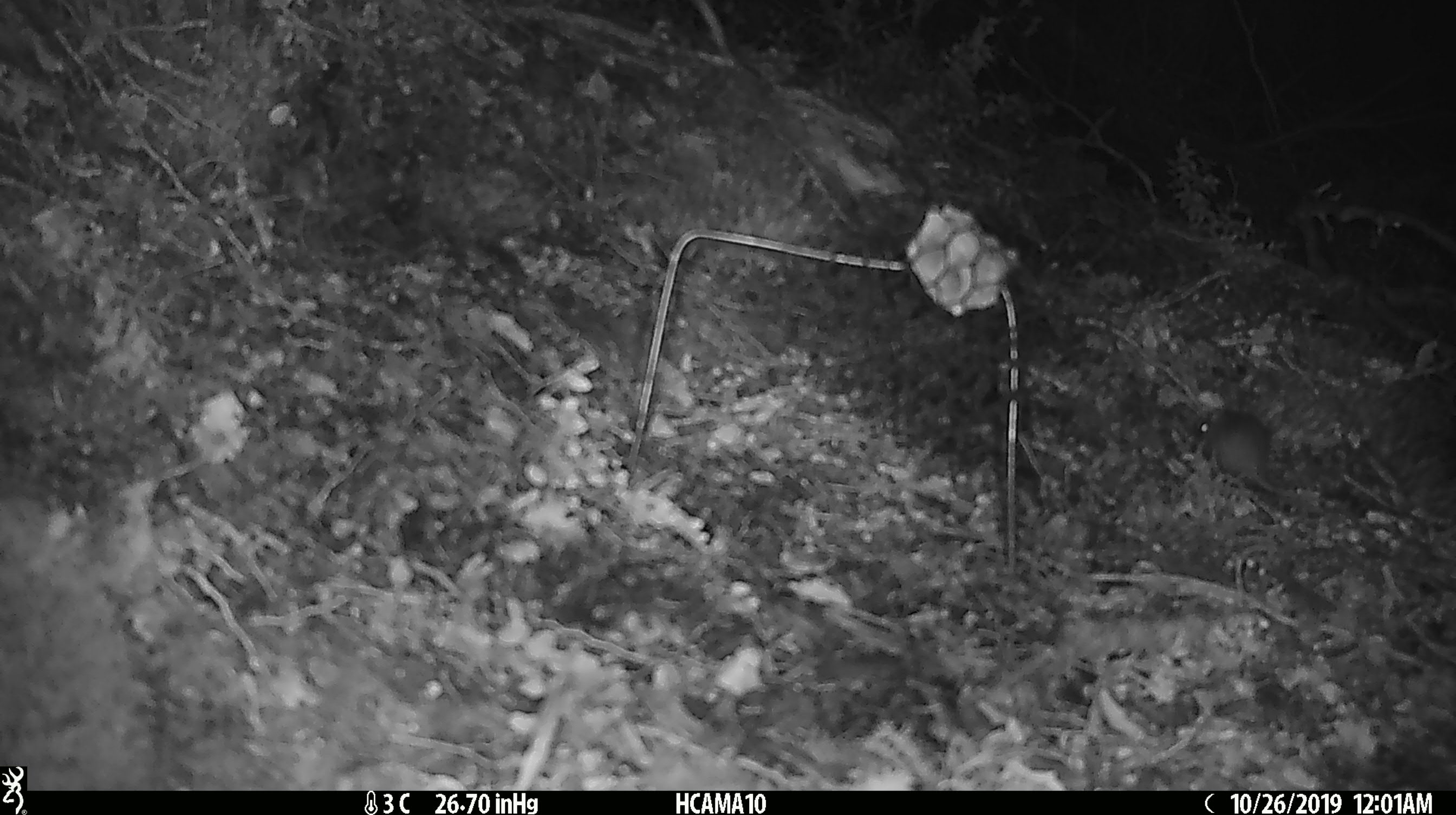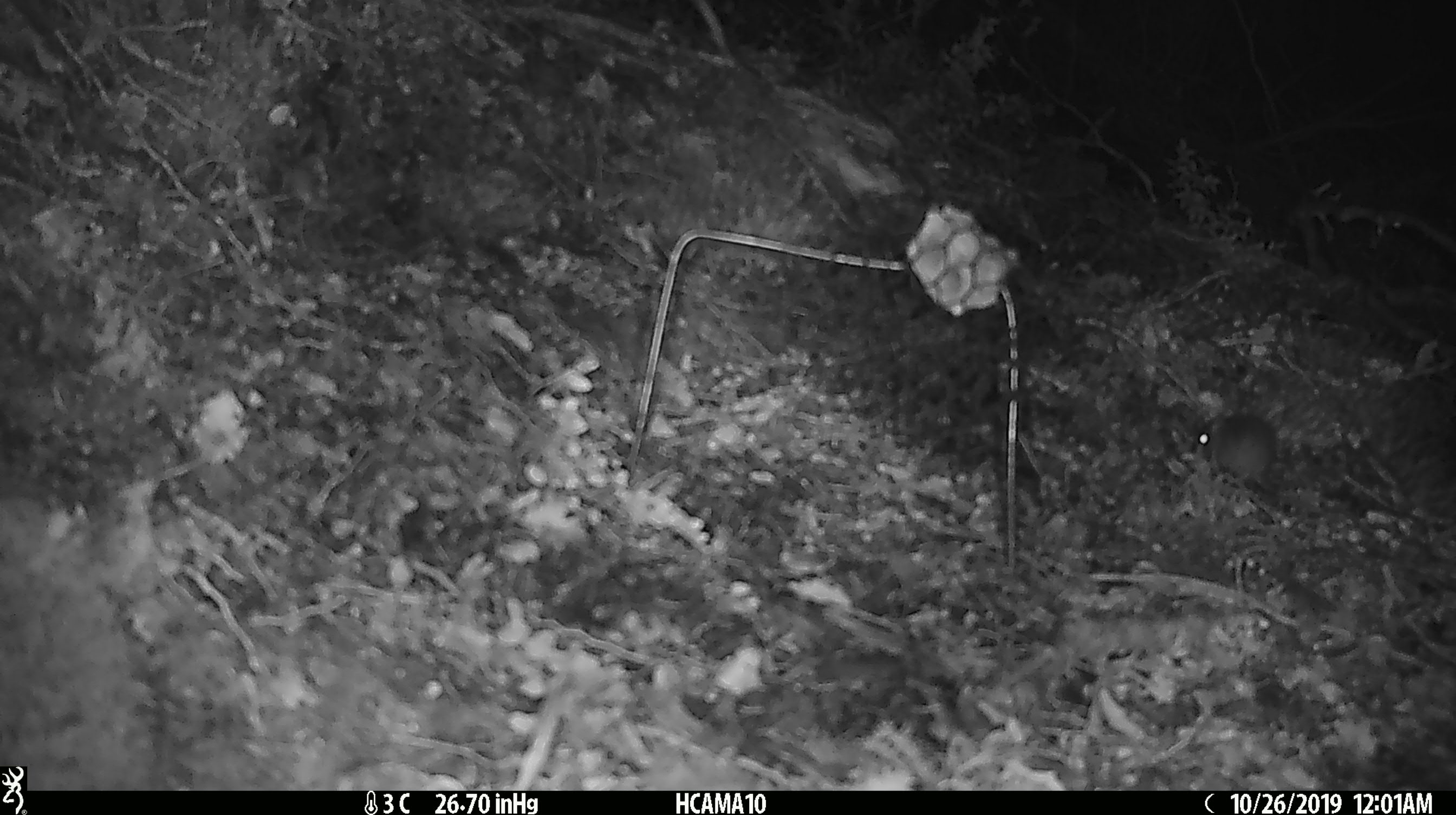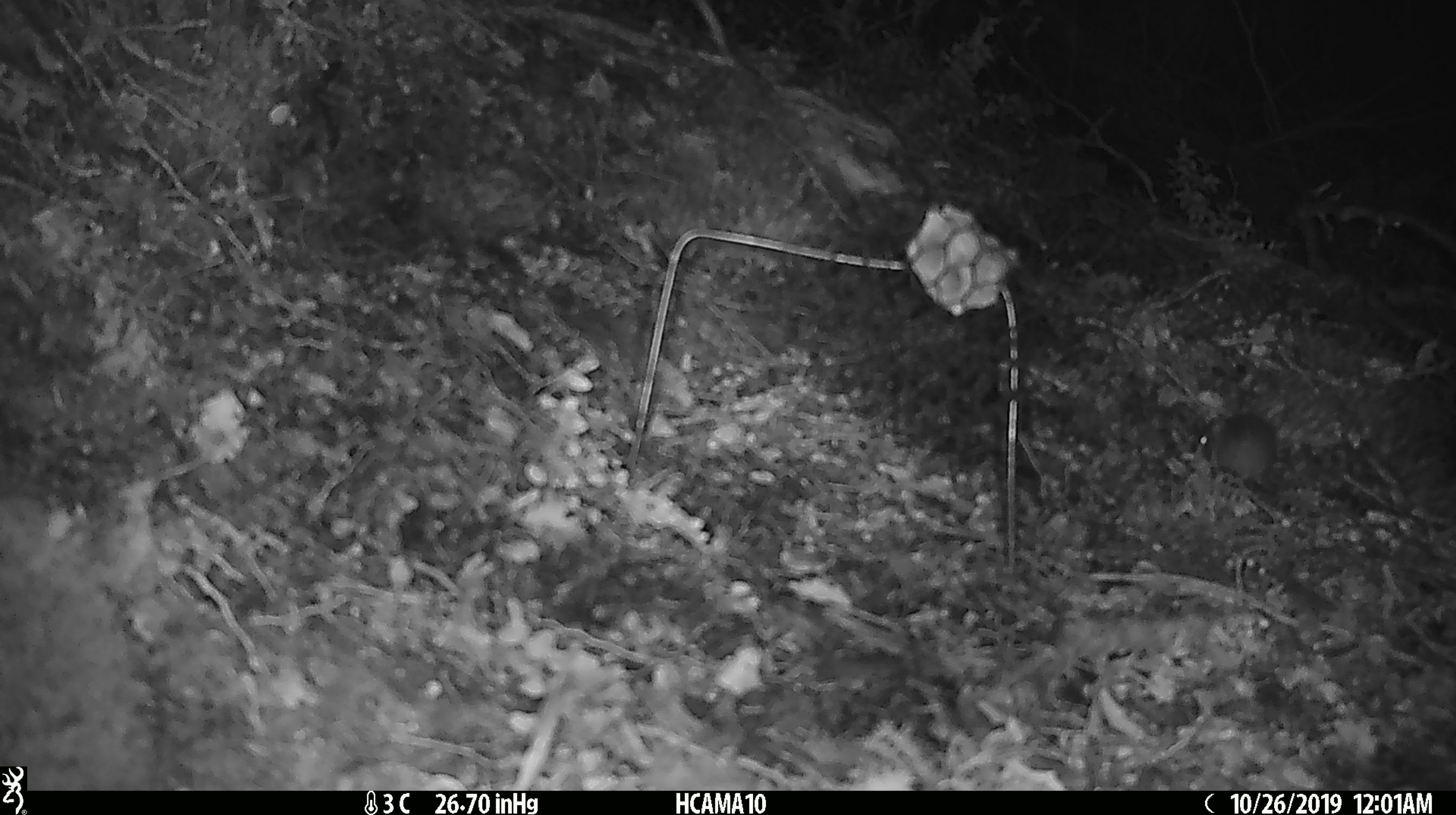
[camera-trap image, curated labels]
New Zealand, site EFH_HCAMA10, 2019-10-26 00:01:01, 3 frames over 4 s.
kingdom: Animalia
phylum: Chordata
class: Mammalia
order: Rodentia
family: Muridae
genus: Mus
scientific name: Mus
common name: mouse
Mouse (Mus).